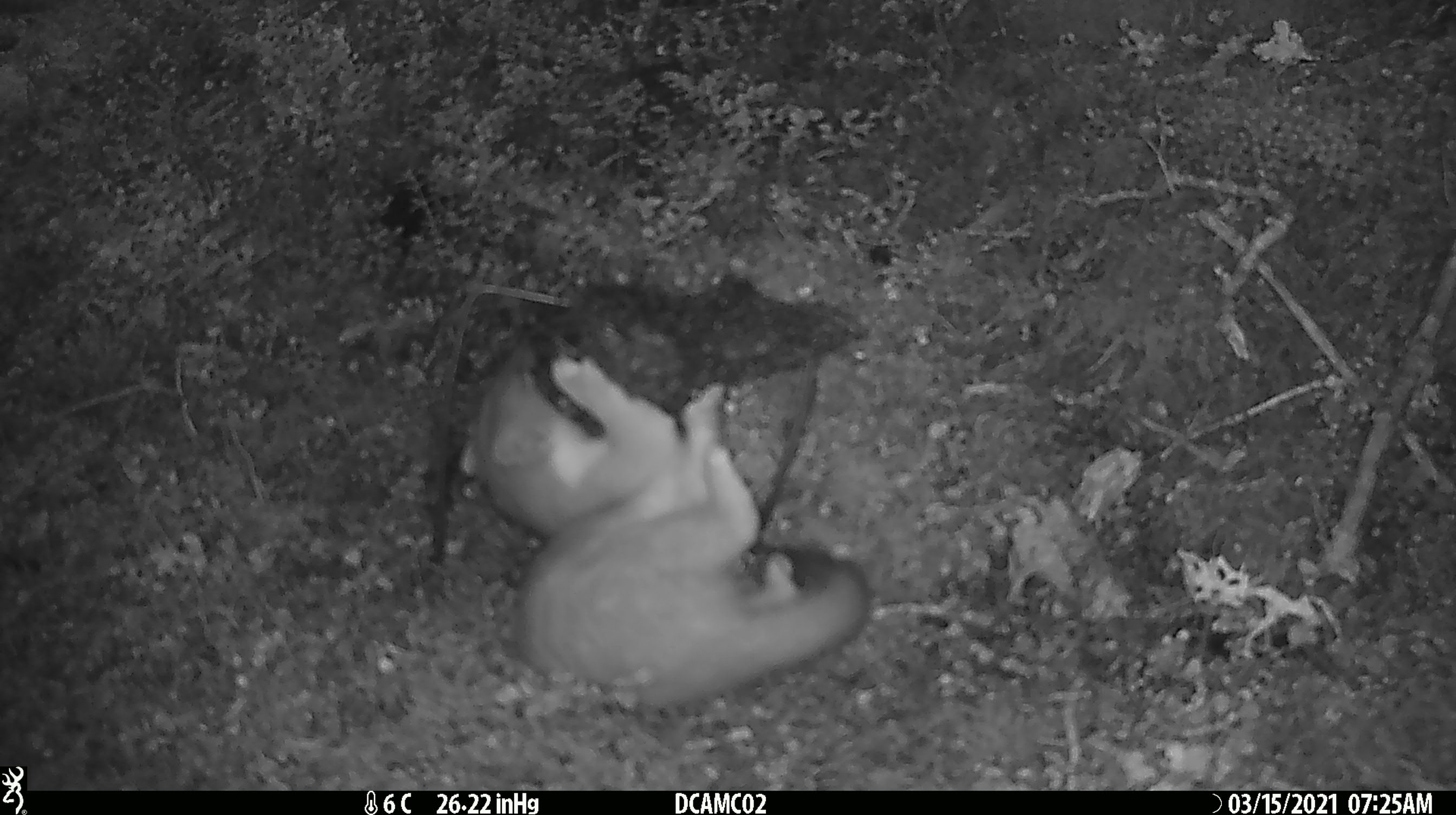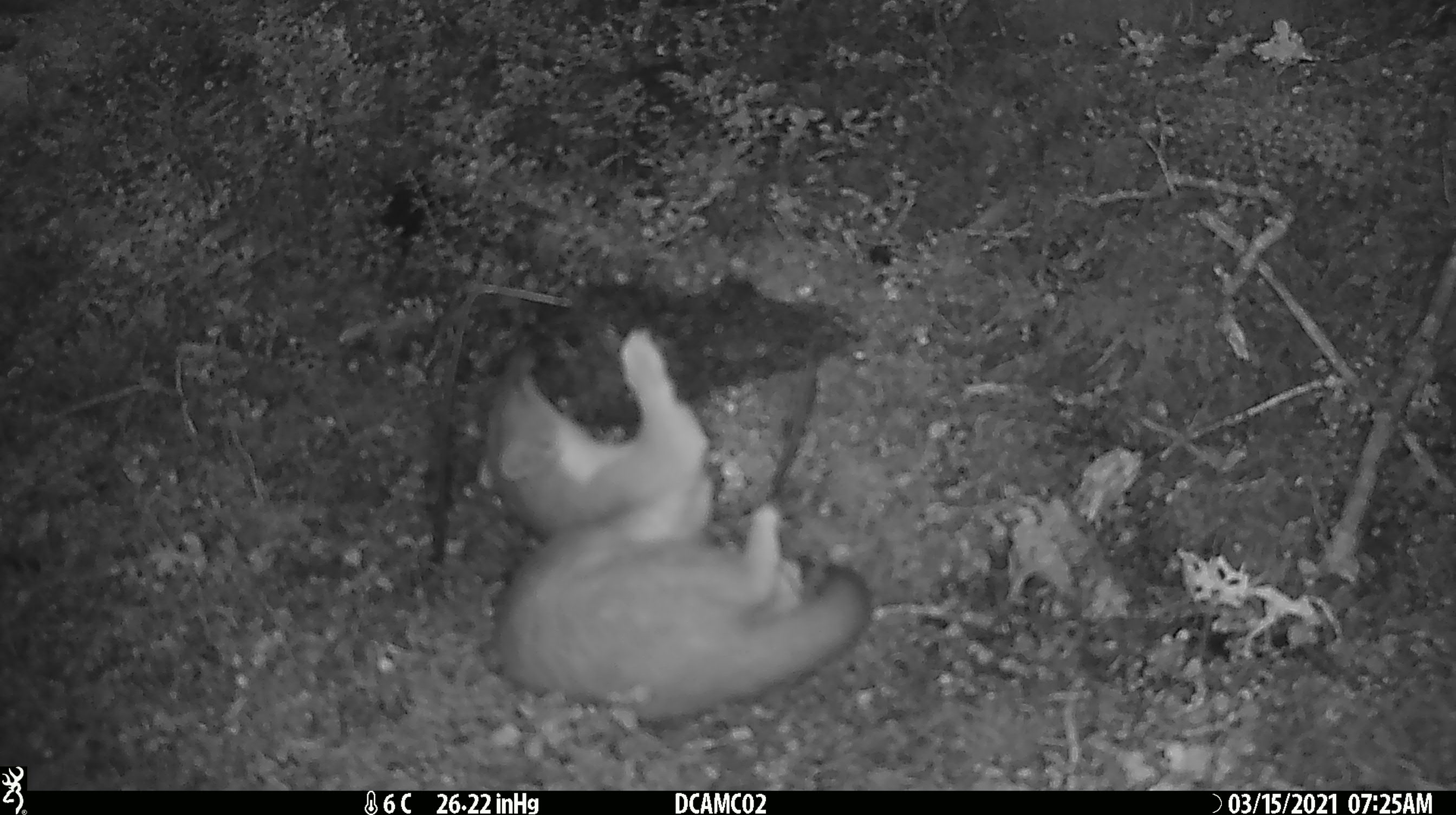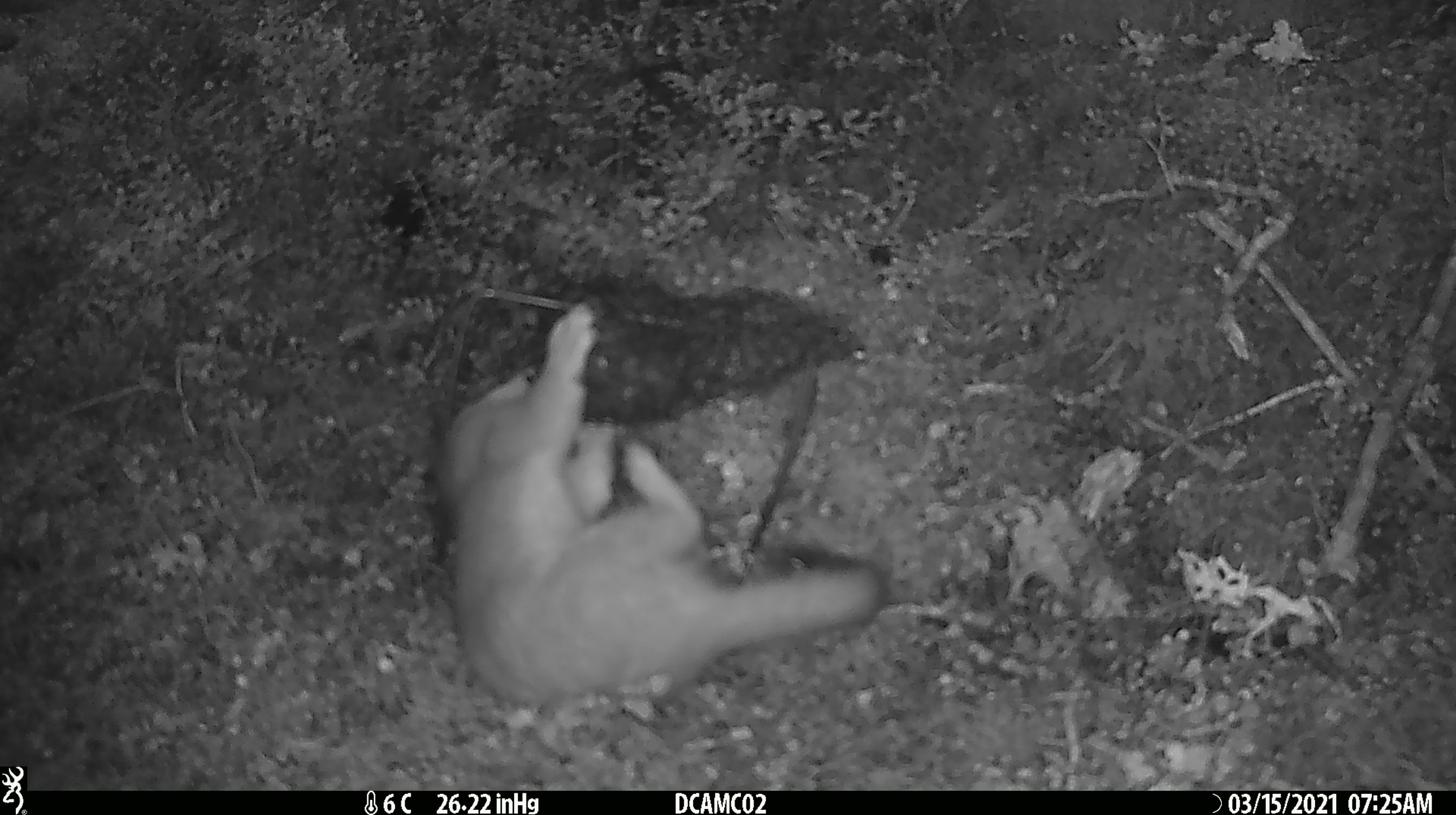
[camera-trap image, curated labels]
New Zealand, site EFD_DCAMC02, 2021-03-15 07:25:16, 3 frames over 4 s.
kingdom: Animalia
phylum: Chordata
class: Mammalia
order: Carnivora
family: Mustelidae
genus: Mustela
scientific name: Mustela erminea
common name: stoat